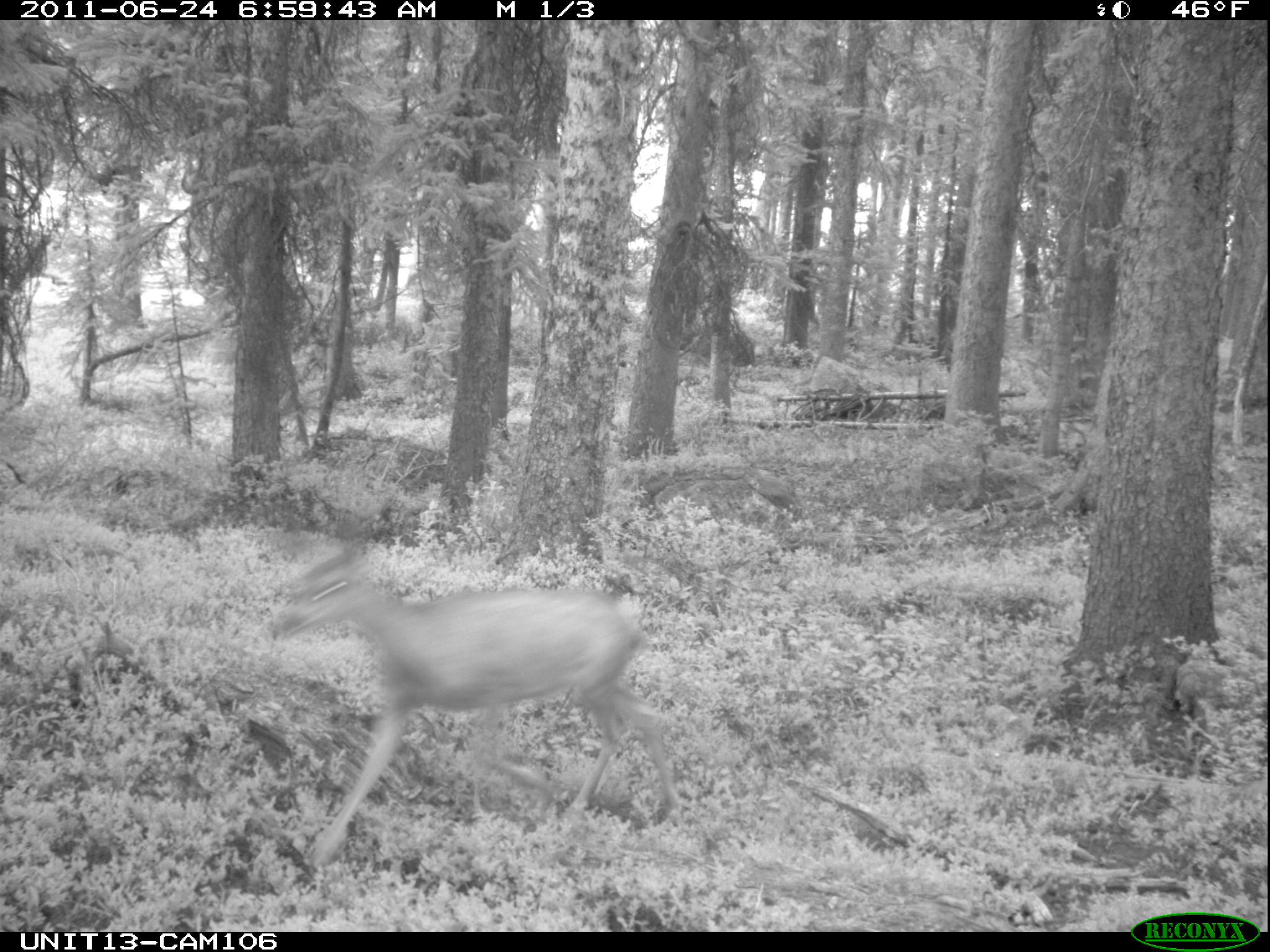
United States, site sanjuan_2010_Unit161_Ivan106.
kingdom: Animalia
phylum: Chordata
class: Mammalia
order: Artiodactyla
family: Cervidae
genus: Odocoileus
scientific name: Odocoileus hemionus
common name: mule deer